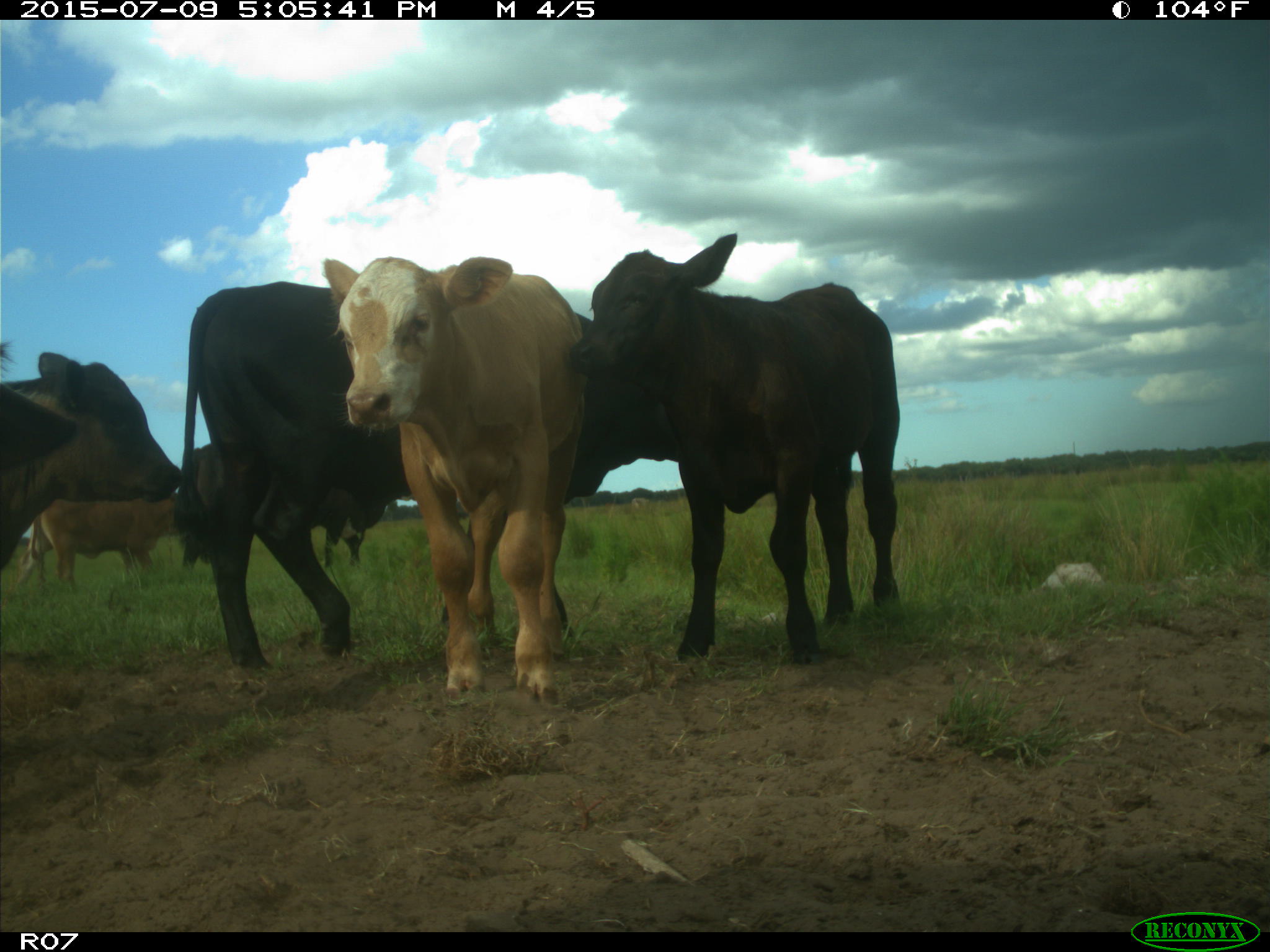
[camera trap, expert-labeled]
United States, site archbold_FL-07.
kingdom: Animalia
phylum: Chordata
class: Mammalia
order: Artiodactyla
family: Bovidae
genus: Bos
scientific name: Bos taurus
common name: domestic cow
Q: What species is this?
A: Bos taurus (domestic cow).